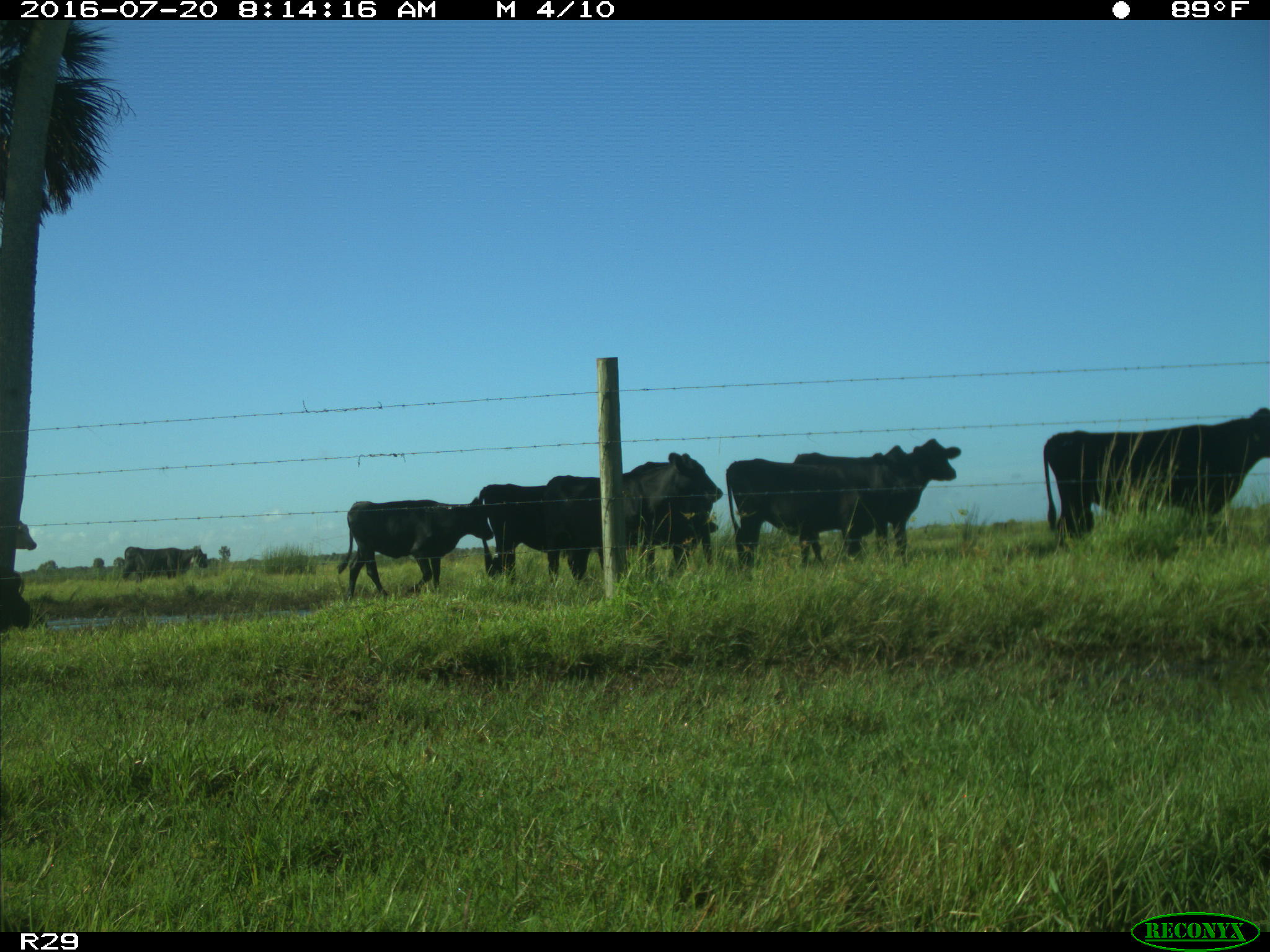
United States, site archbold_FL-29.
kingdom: Animalia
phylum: Chordata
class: Mammalia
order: Artiodactyla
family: Bovidae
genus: Bos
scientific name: Bos taurus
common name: domestic cow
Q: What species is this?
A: Bos taurus (domestic cow).